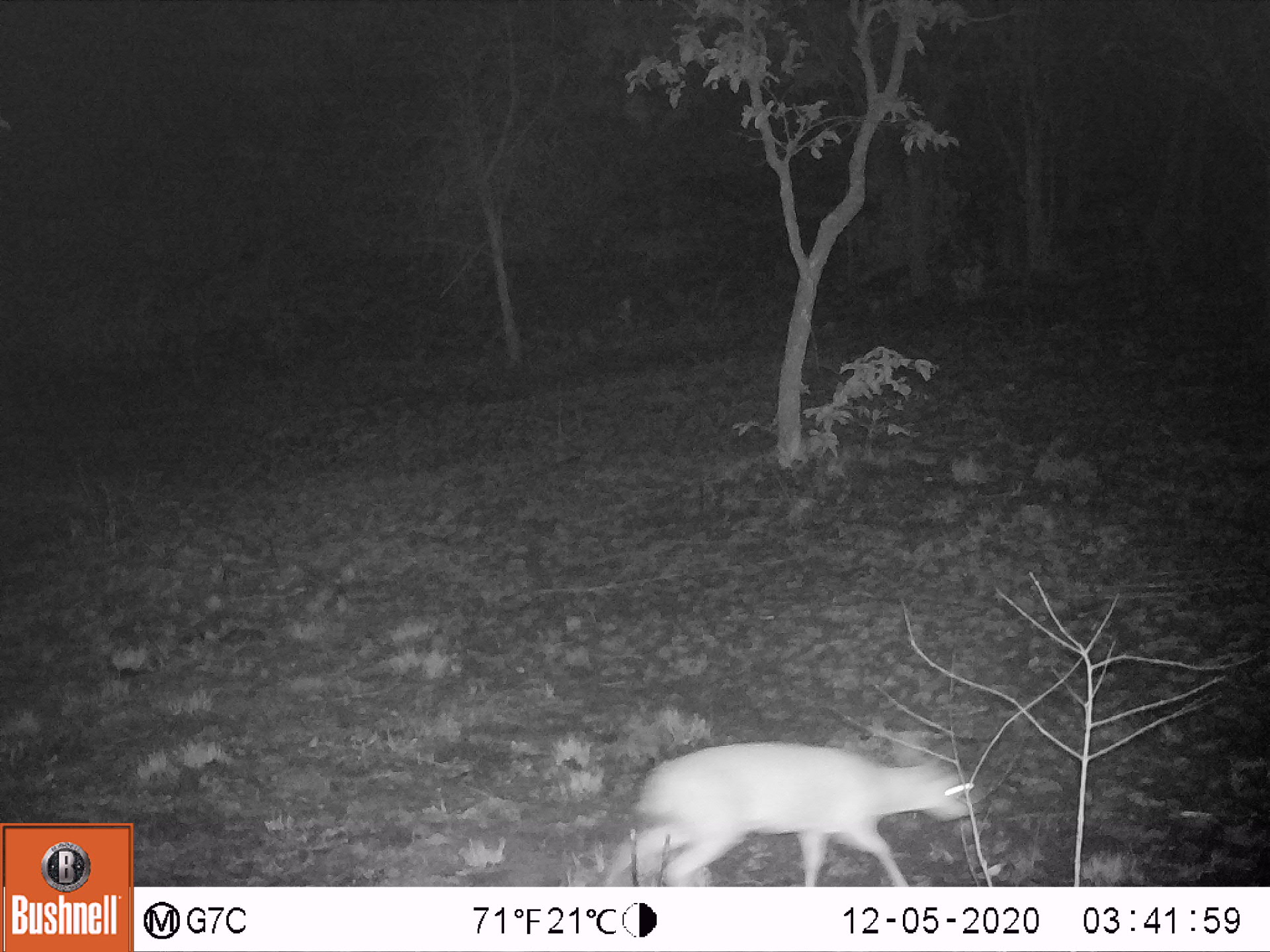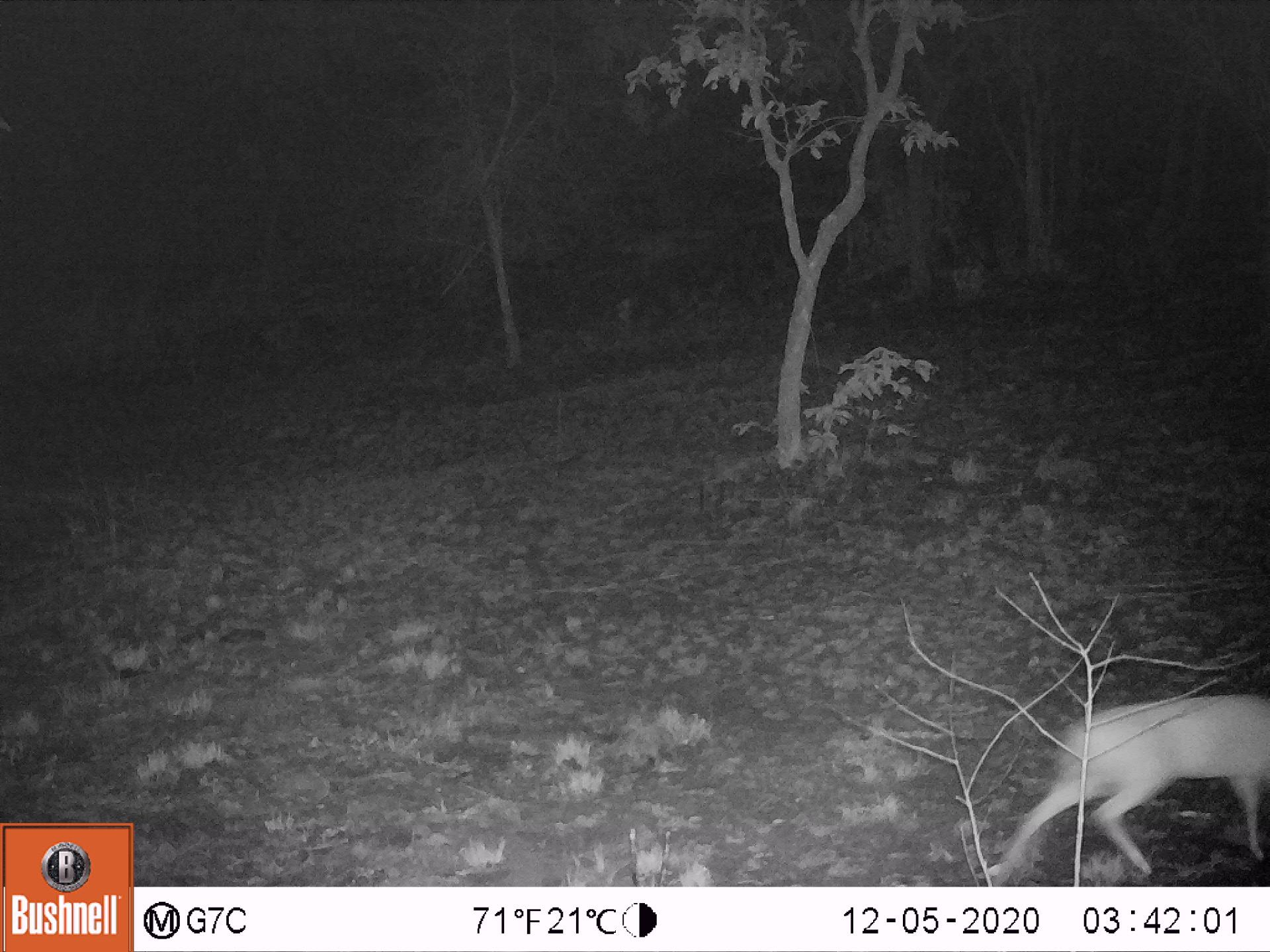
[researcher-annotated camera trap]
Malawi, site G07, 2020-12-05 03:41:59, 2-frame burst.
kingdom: Animalia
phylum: Chordata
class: Mammalia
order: Artiodactyla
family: Bovidae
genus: Oreotragus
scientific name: Oreotragus oreotragus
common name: klipspringer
Klipspringer (Oreotragus oreotragus), count 1.